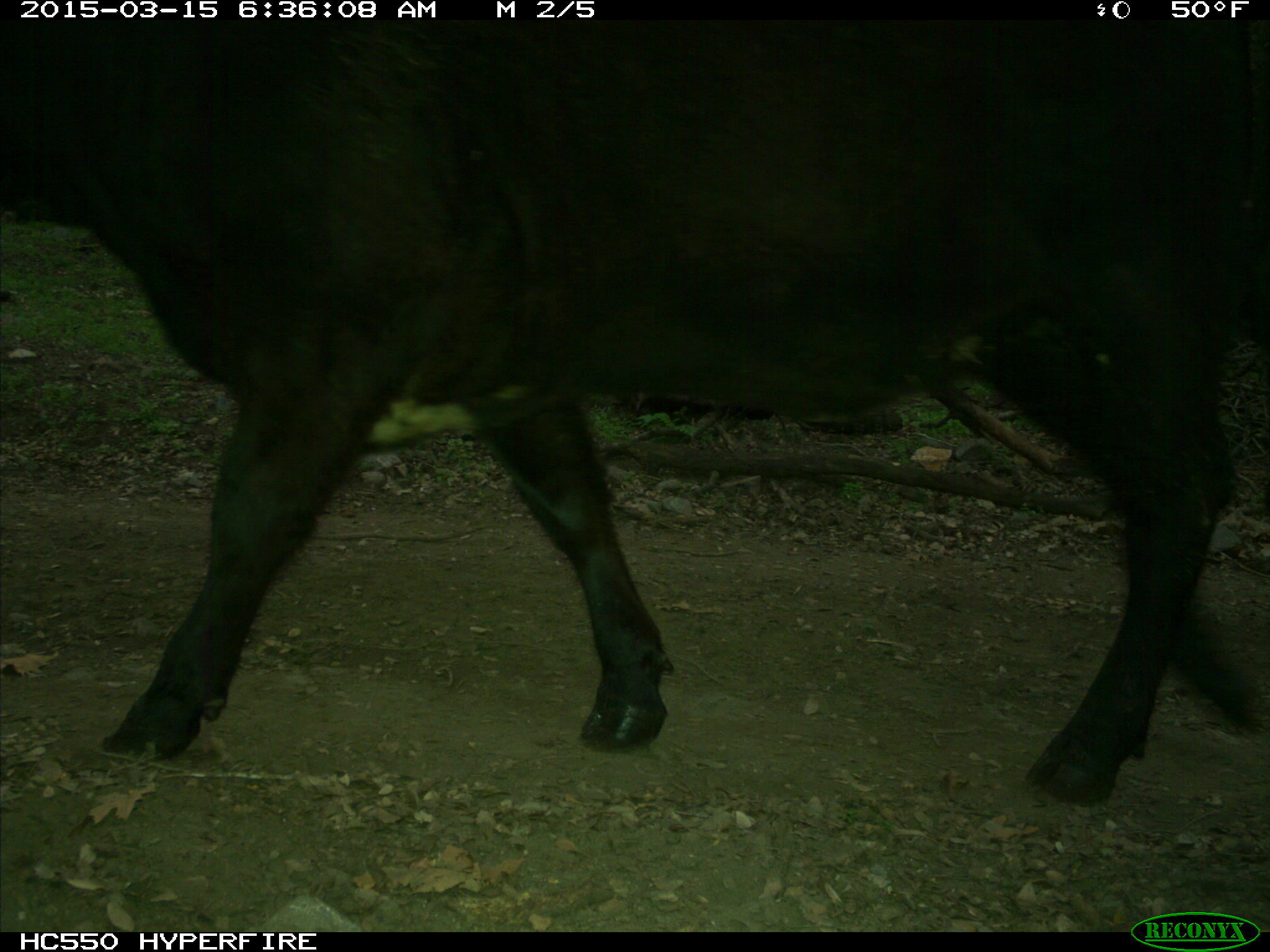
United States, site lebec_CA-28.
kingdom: Animalia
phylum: Chordata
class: Mammalia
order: Artiodactyla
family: Bovidae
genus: Bos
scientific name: Bos taurus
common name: domestic cow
Bos taurus (domestic cow).